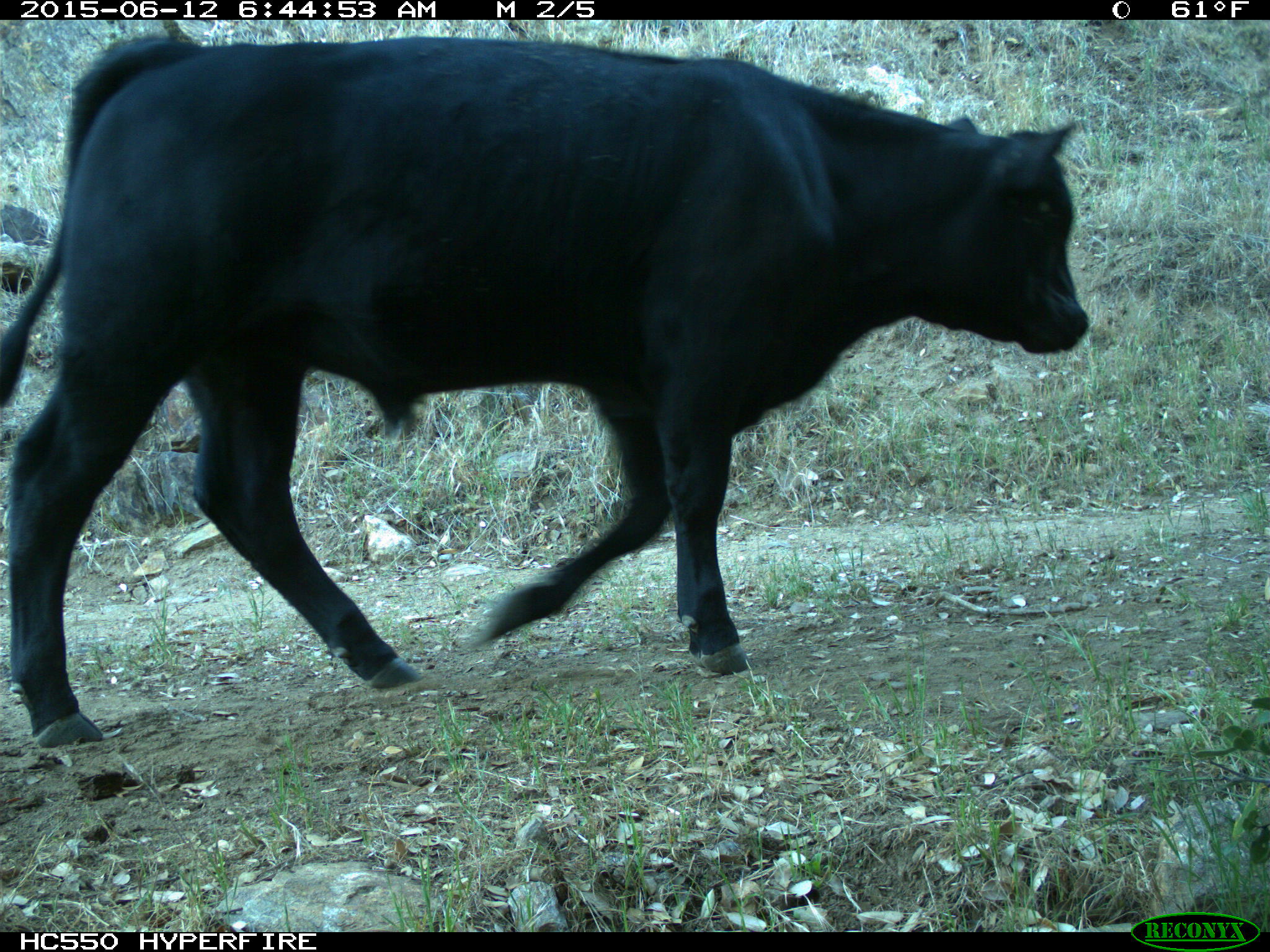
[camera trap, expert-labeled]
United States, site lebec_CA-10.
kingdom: Animalia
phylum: Chordata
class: Mammalia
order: Artiodactyla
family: Bovidae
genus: Bos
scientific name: Bos taurus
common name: domestic cow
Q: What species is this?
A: Bos taurus (domestic cow).